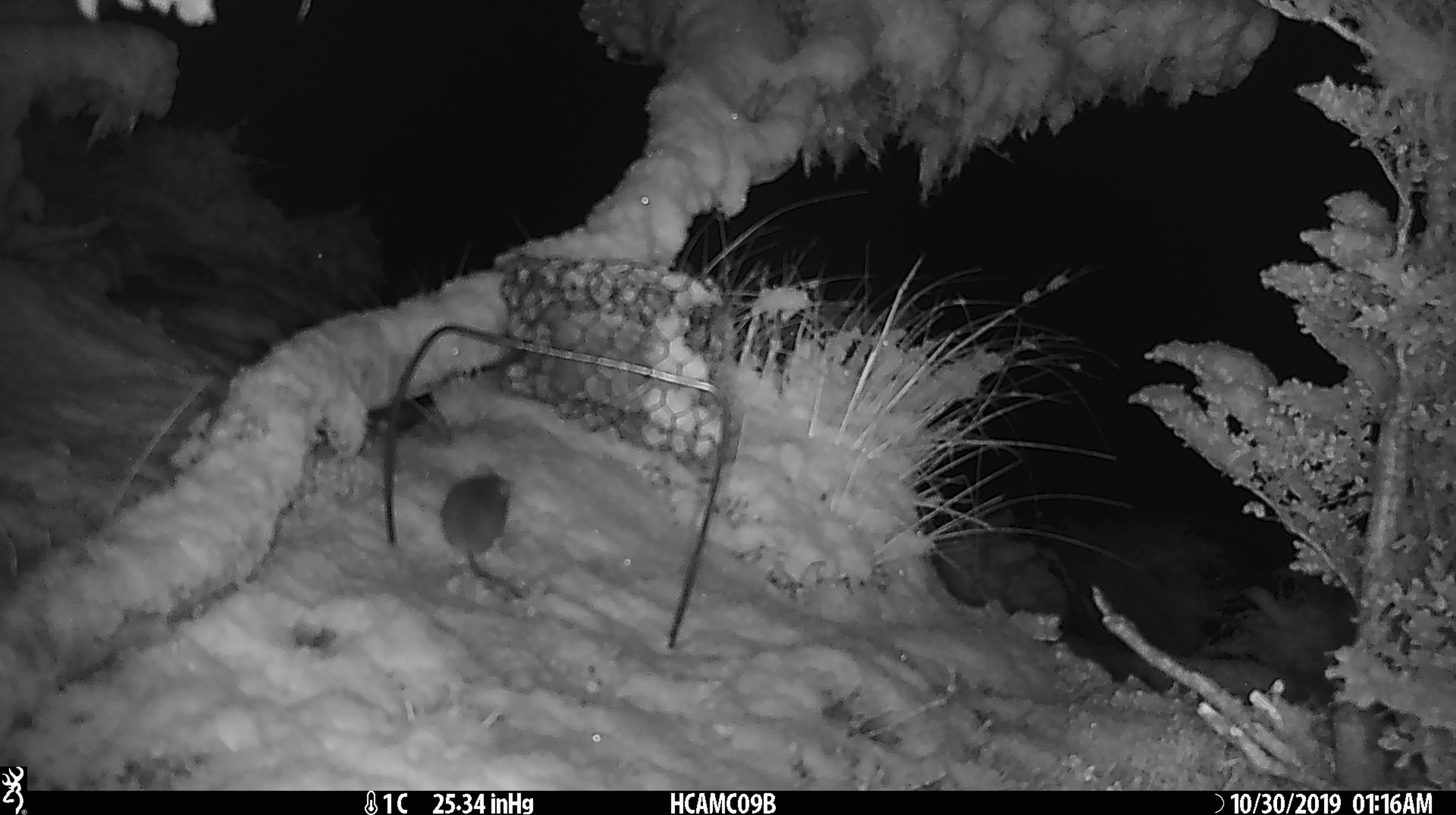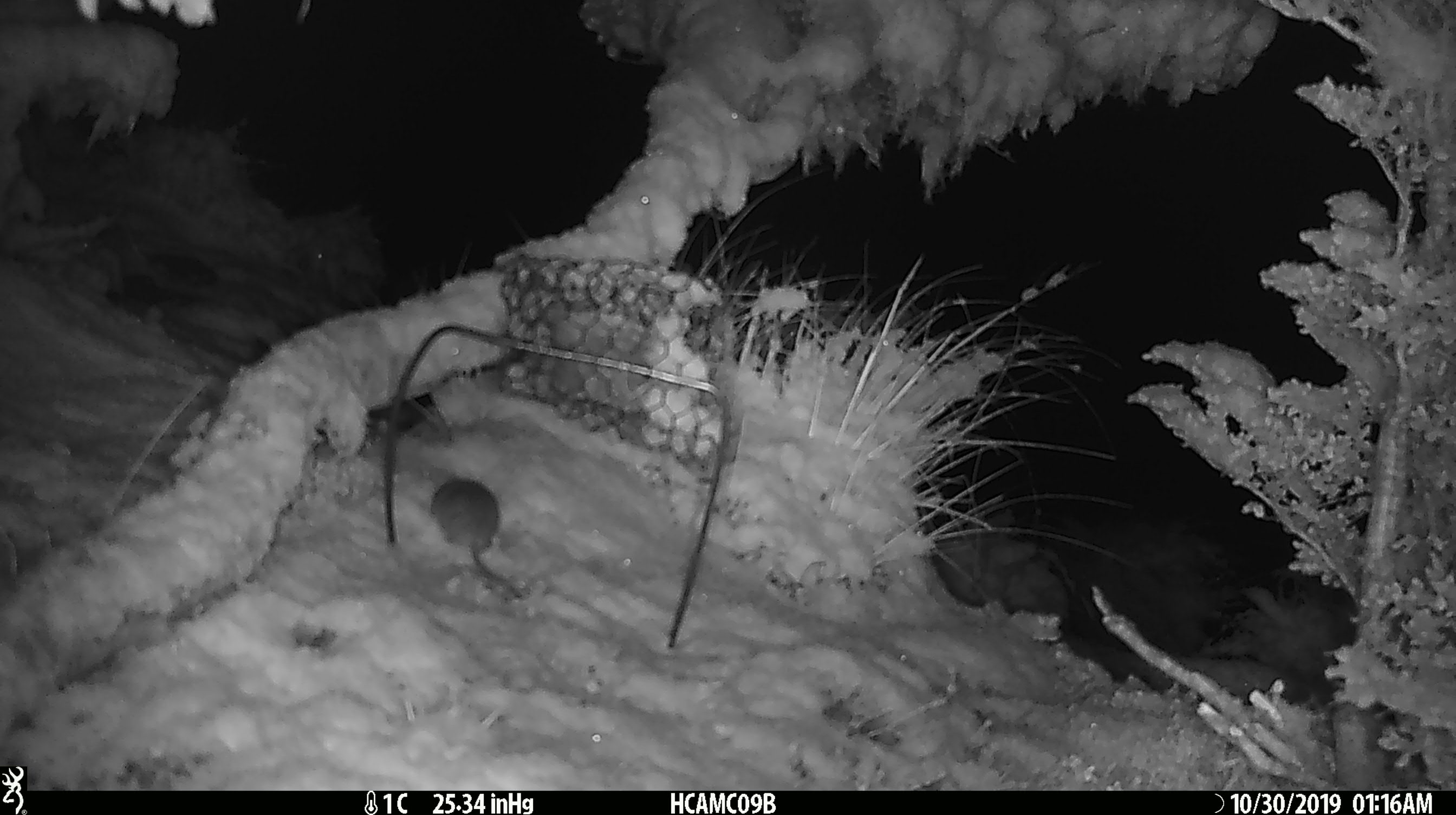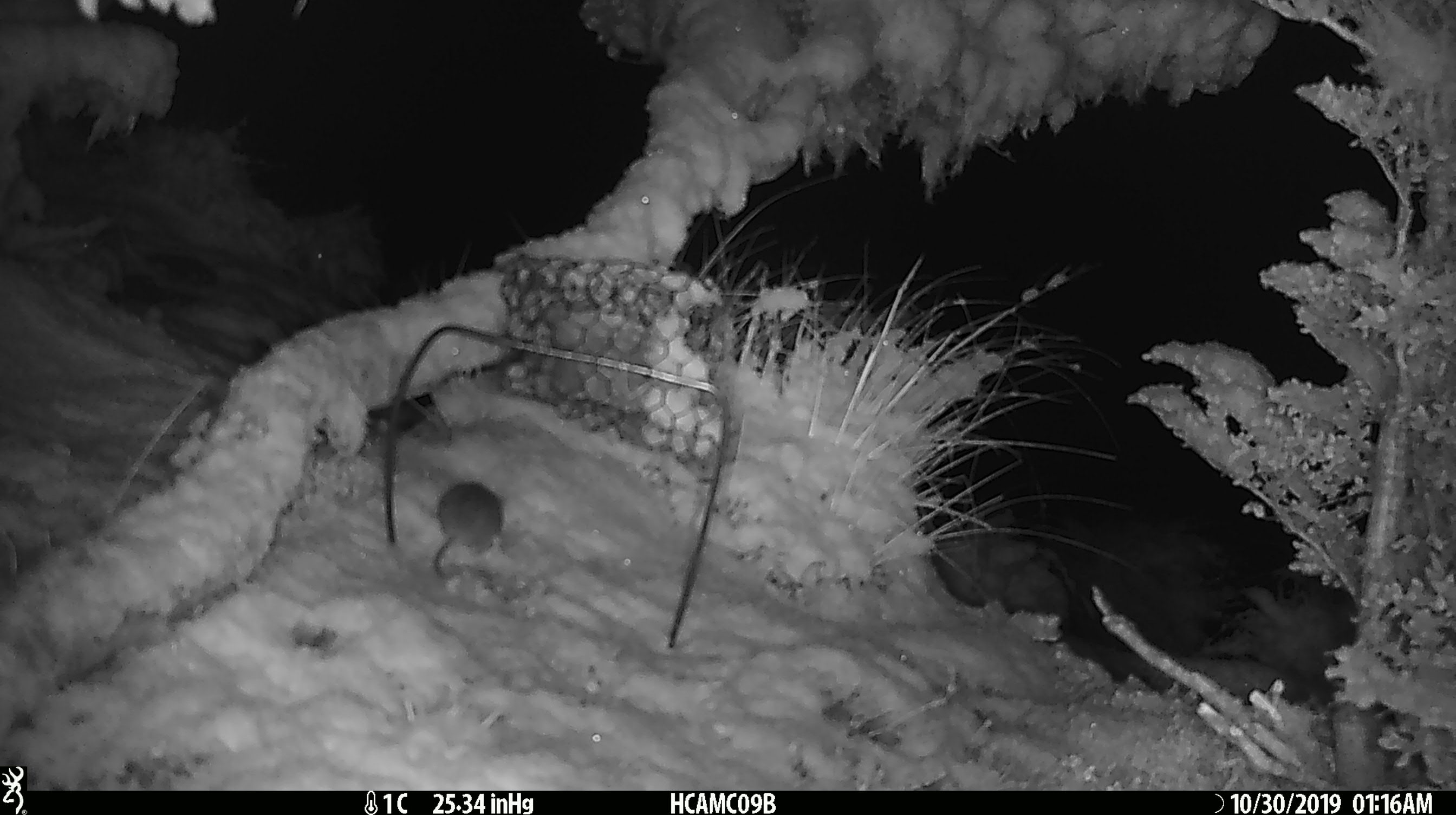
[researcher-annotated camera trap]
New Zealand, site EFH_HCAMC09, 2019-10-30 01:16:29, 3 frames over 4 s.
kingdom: Animalia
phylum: Chordata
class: Mammalia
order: Rodentia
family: Muridae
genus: Mus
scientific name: Mus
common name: mouse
Mouse (Mus).